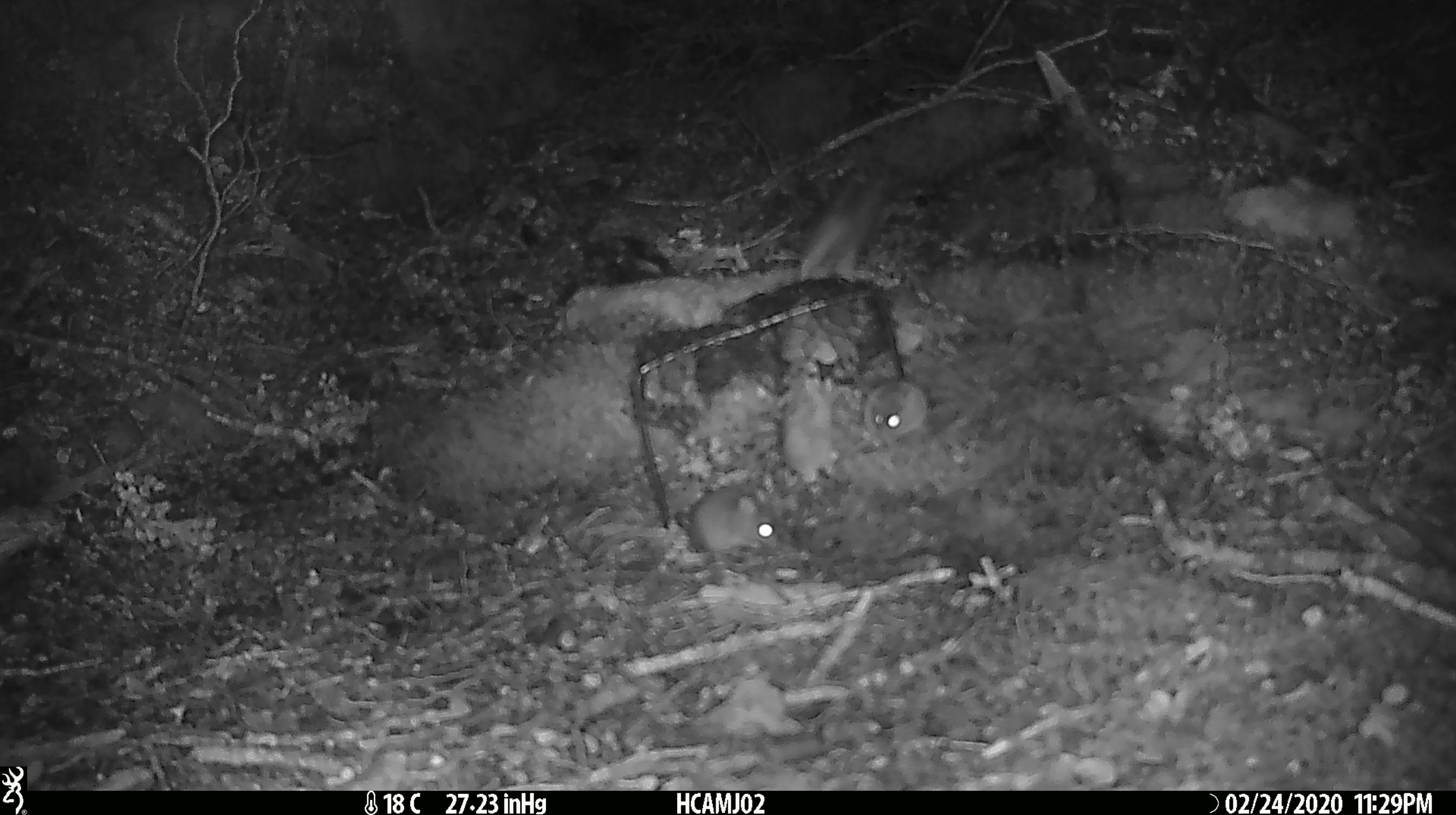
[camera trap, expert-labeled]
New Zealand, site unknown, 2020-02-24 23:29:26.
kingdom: Animalia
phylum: Chordata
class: Mammalia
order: Rodentia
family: Muridae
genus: Mus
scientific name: Mus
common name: mouse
Mouse (Mus).